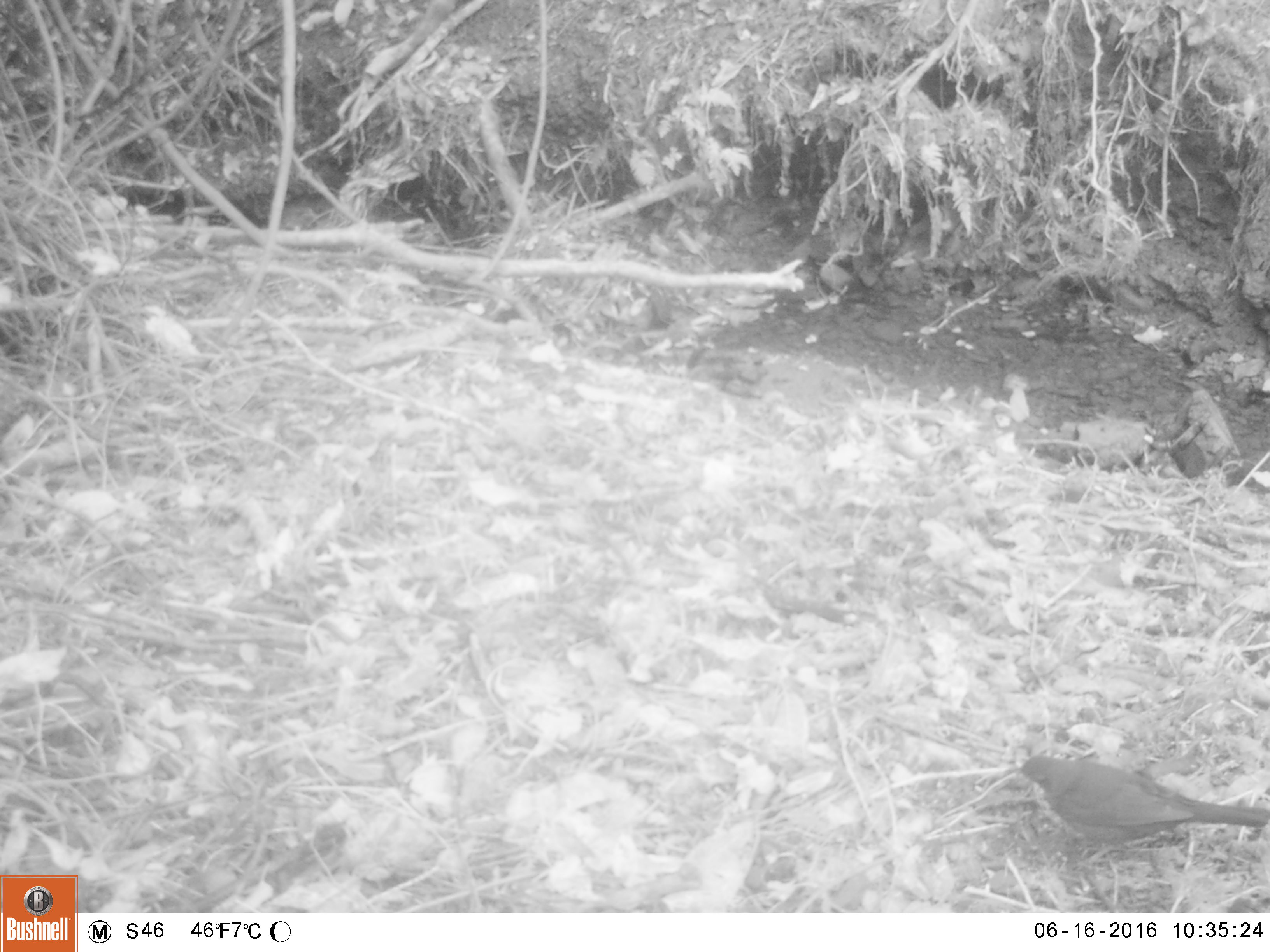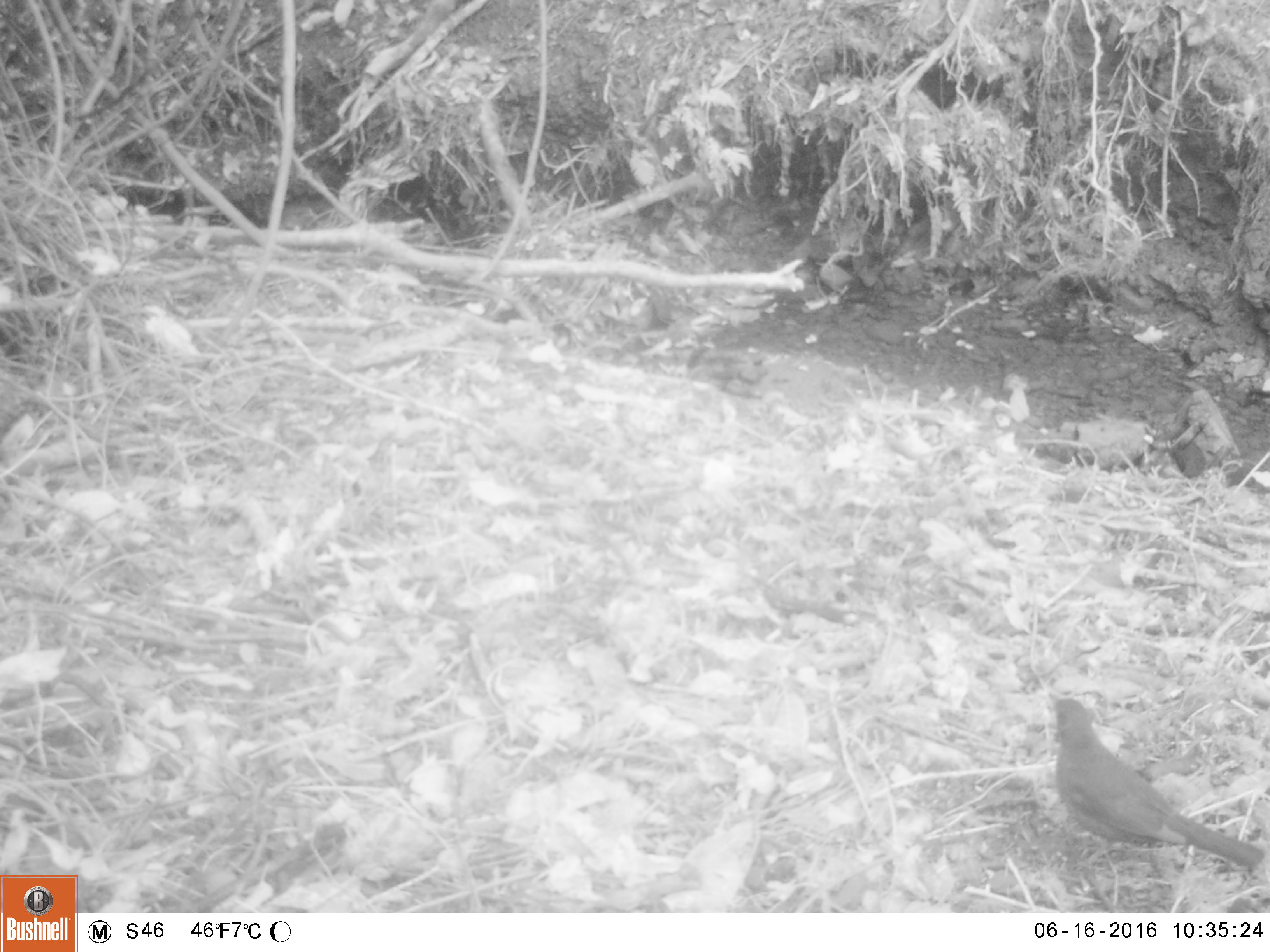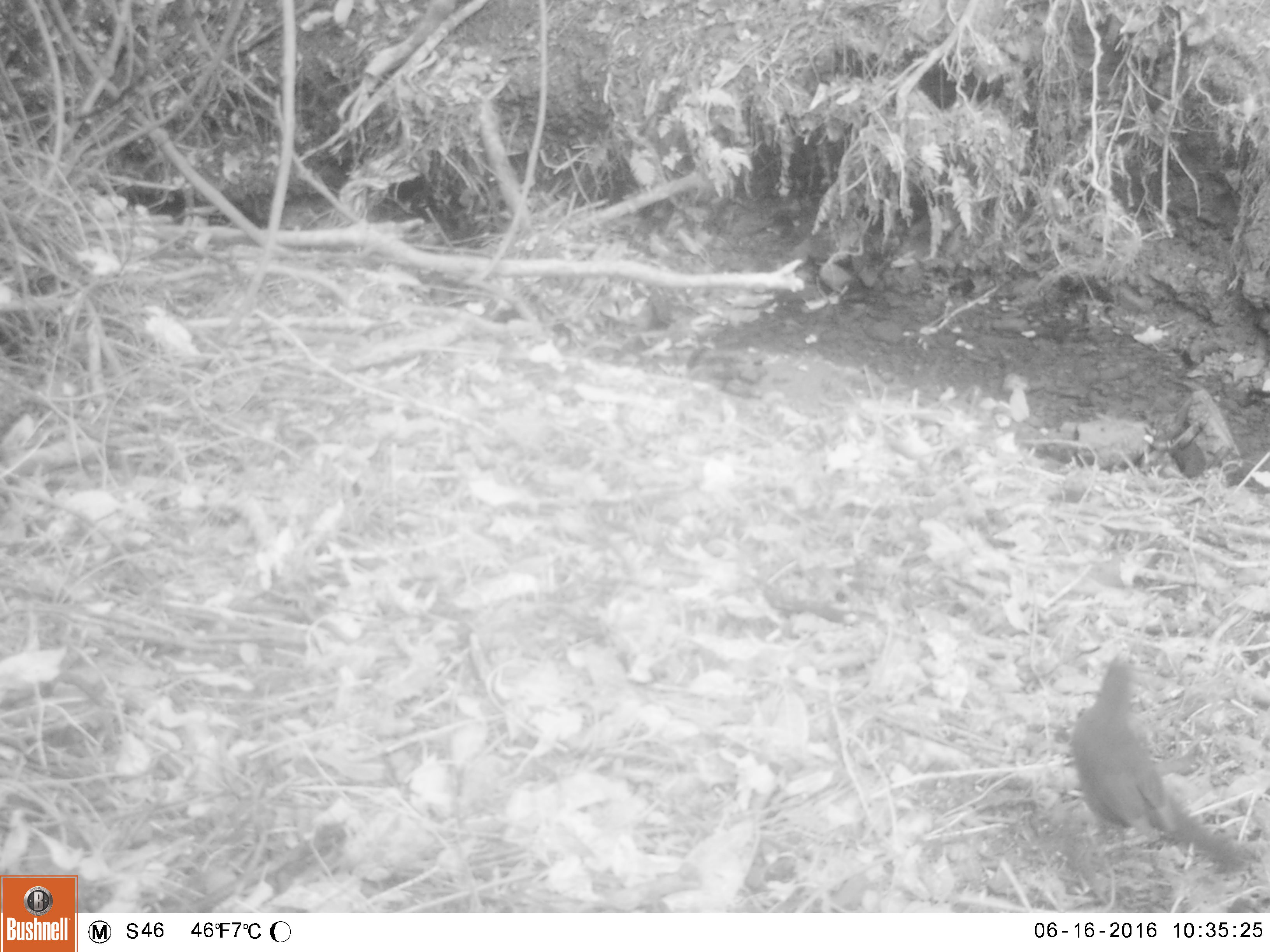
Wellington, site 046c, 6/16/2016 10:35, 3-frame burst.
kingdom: Animalia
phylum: Chordata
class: Aves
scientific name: Aves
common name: bird